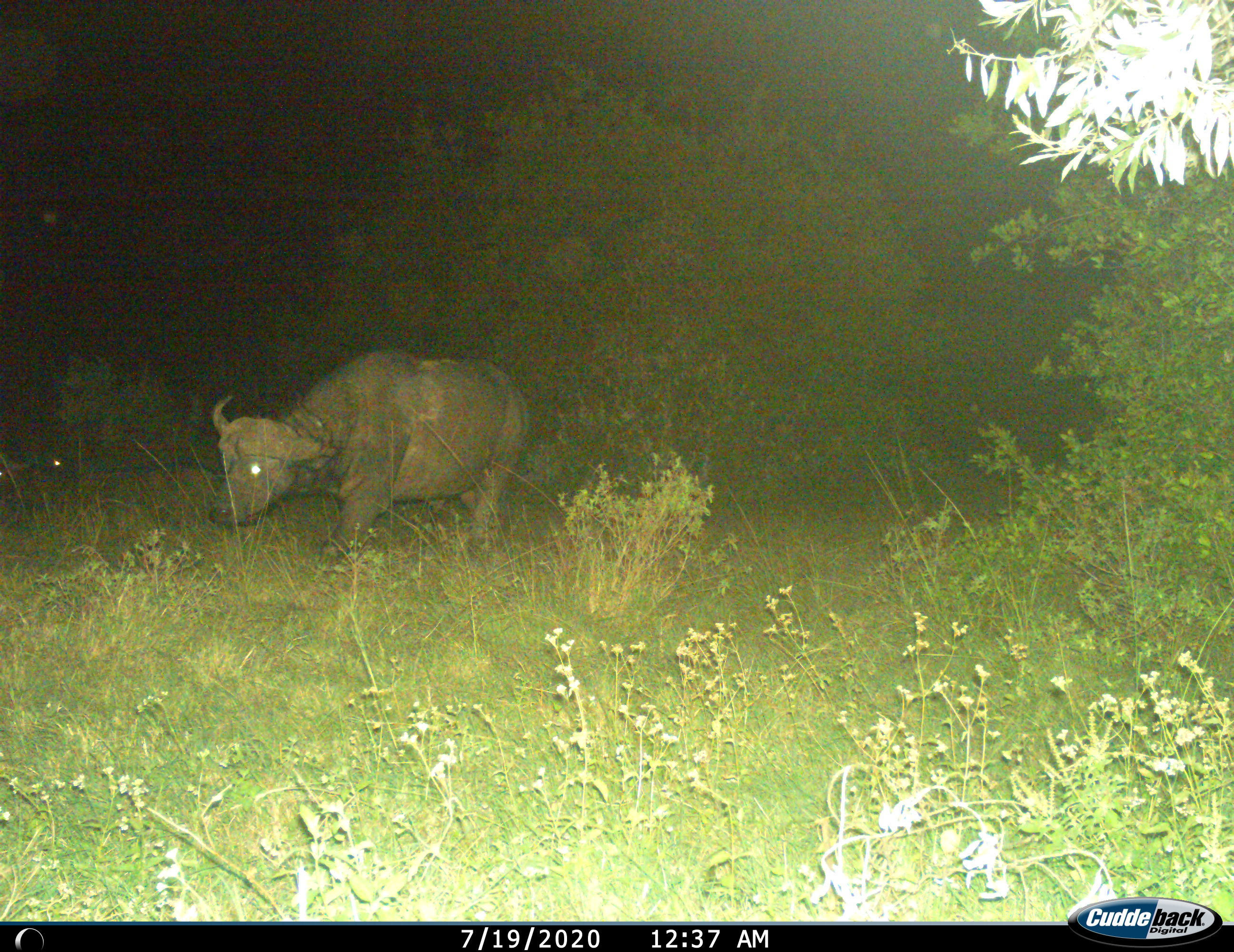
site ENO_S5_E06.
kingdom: Animalia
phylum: Chordata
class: Mammalia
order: Artiodactyla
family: Bovidae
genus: Syncerus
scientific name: Syncerus caffer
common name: african buffalo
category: buffalo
Buffalo (african buffalo) (Syncerus caffer), count 2. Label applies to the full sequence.